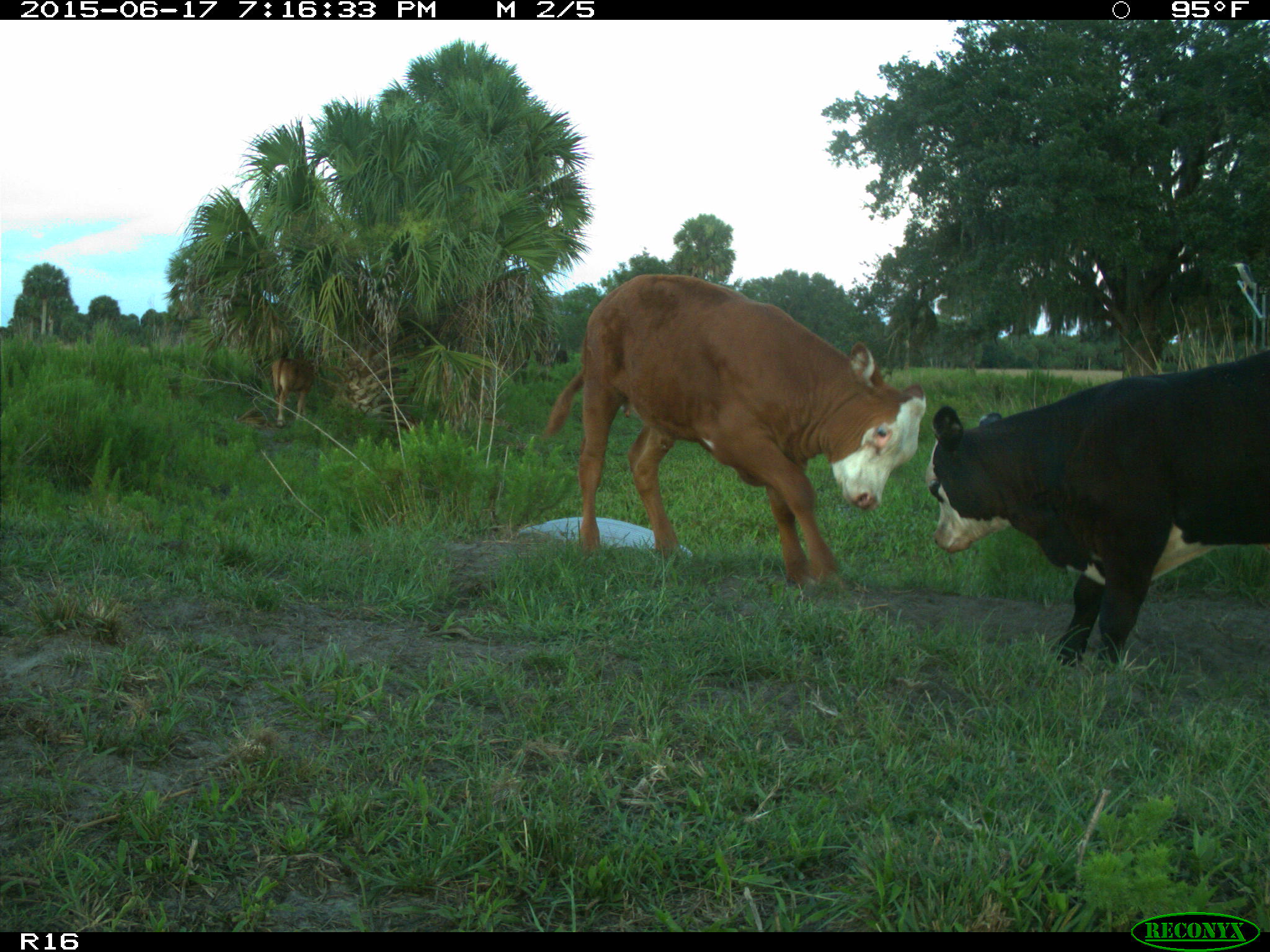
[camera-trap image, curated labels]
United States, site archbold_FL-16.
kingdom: Animalia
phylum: Chordata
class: Mammalia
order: Artiodactyla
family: Bovidae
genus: Bos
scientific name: Bos taurus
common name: domestic cow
Bos taurus (domestic cow).